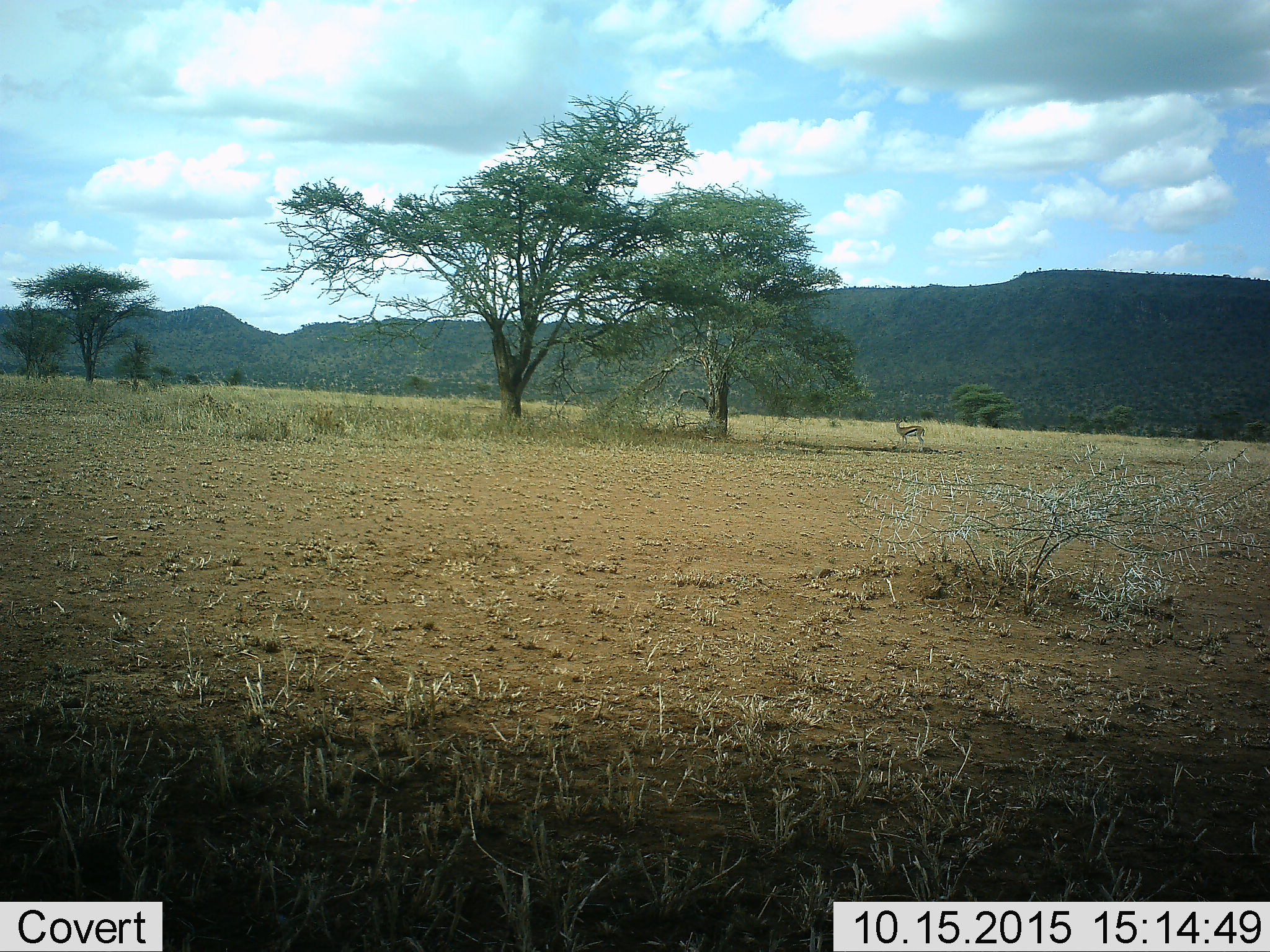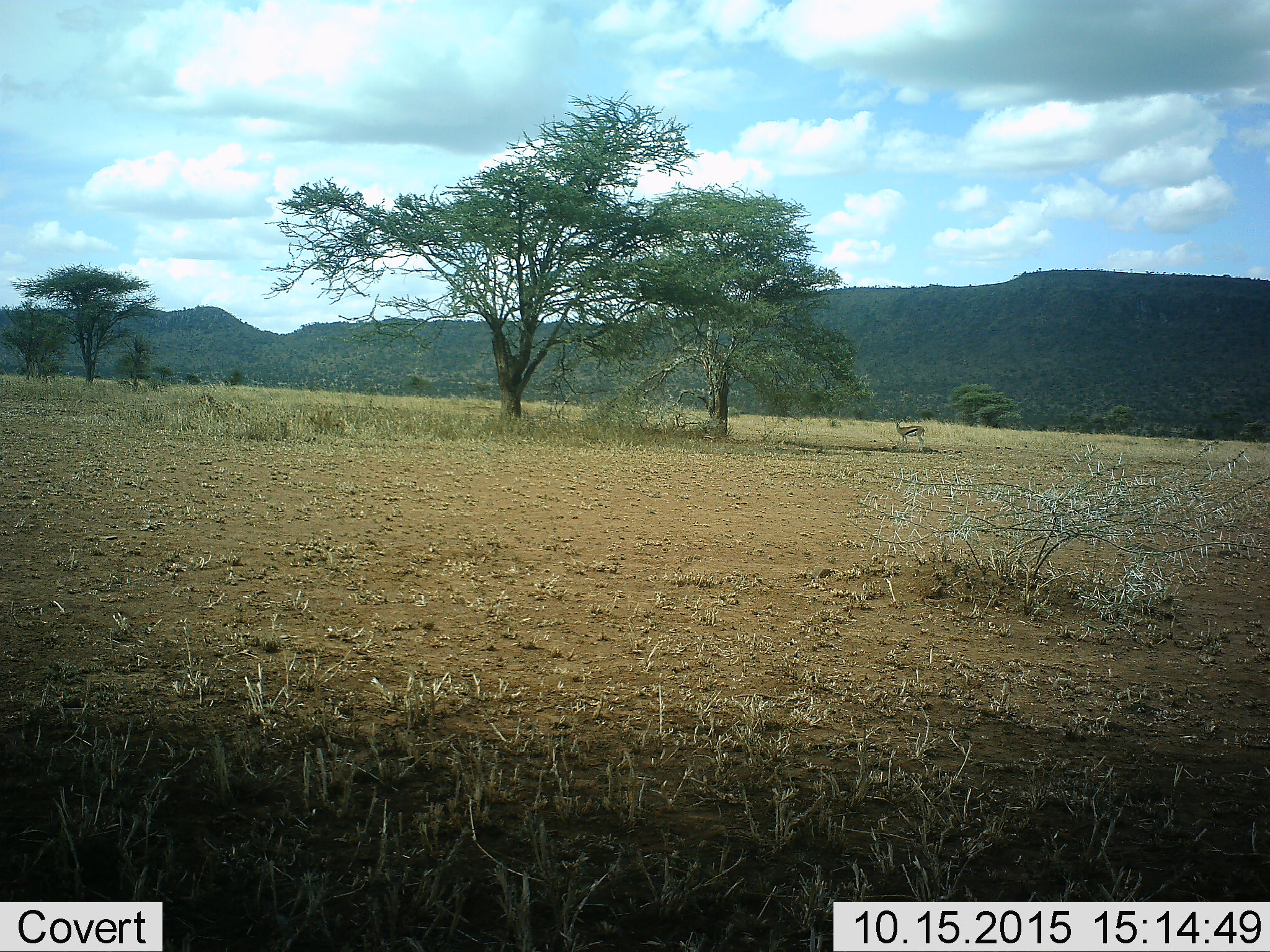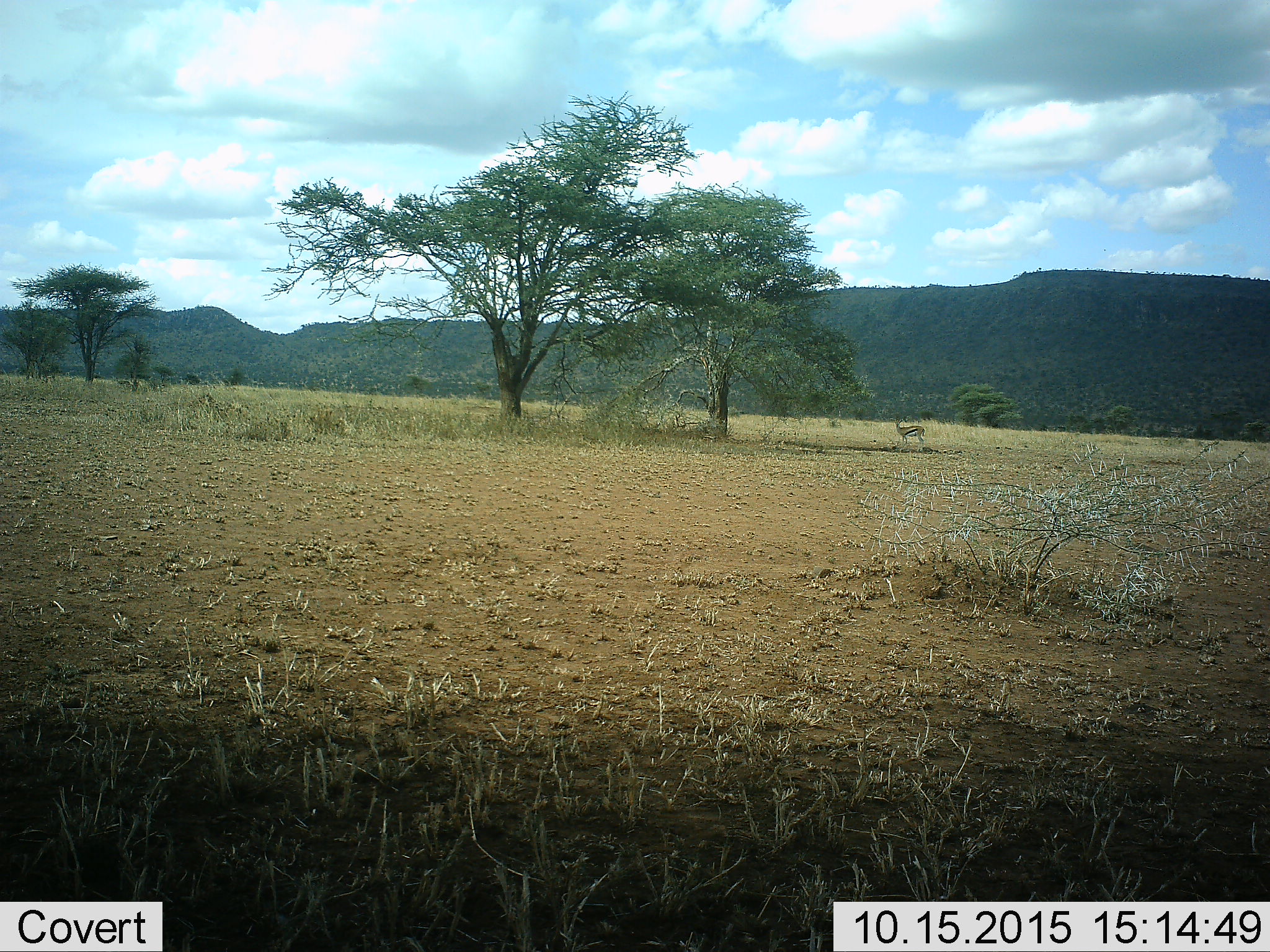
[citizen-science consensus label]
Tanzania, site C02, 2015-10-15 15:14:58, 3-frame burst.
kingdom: Animalia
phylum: Chordata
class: Mammalia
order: Artiodactyla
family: Bovidae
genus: Eudorcas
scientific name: Eudorcas thomsonii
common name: thomson's gazelle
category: gazellethomsons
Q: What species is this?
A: Gazellethomsons (thomson's gazelle) (Eudorcas thomsonii).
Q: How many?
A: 1.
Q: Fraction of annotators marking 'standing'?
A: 100%.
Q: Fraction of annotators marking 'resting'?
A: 0%.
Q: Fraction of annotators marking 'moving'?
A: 8%.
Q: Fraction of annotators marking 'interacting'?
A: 0%.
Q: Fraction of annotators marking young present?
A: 0%.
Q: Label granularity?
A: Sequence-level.